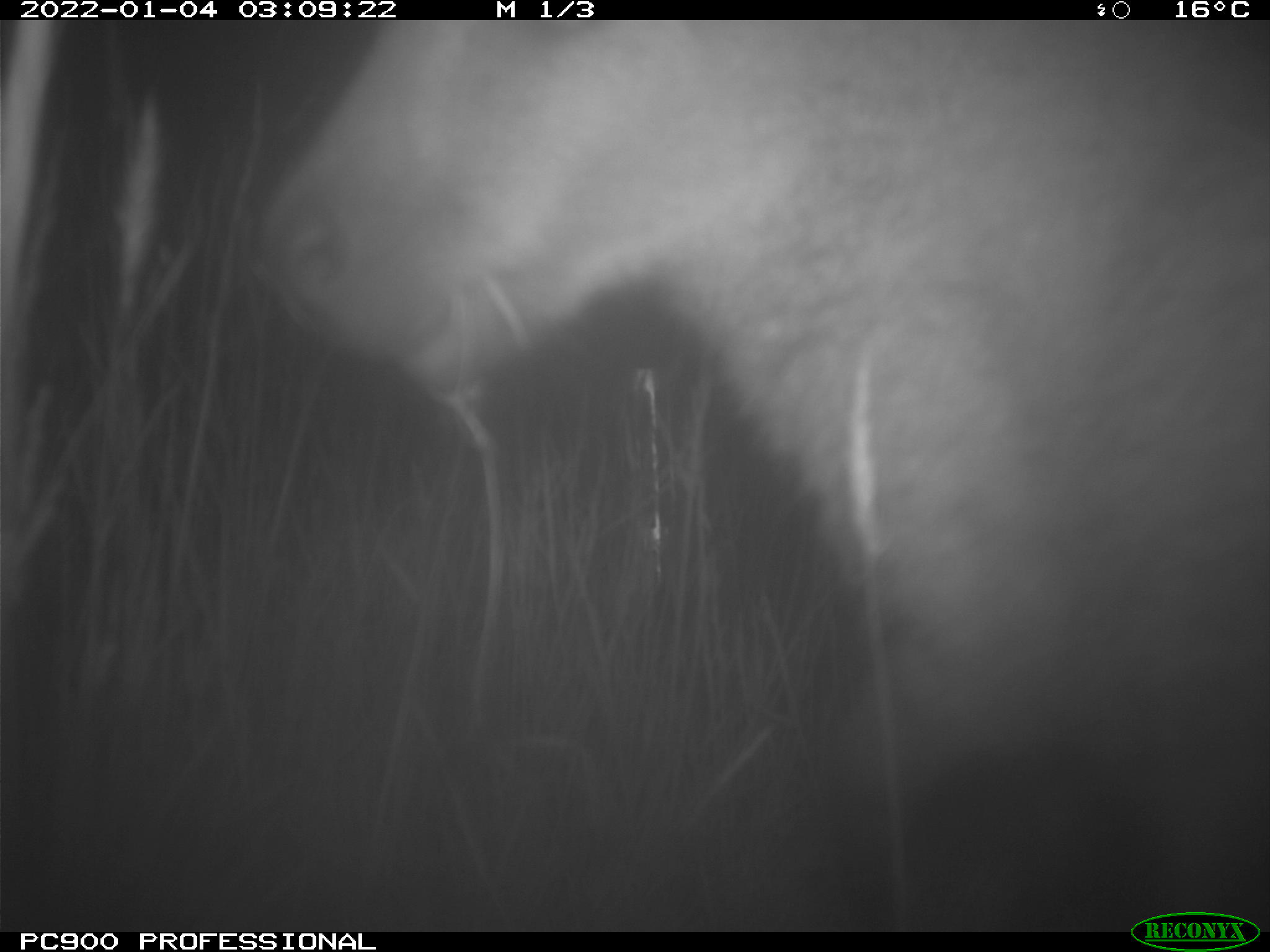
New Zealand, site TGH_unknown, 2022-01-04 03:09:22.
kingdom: Animalia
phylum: Chordata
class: Mammalia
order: Diprotodontia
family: Macropodidae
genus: Notamacropus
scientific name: Notamacropus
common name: wallaby